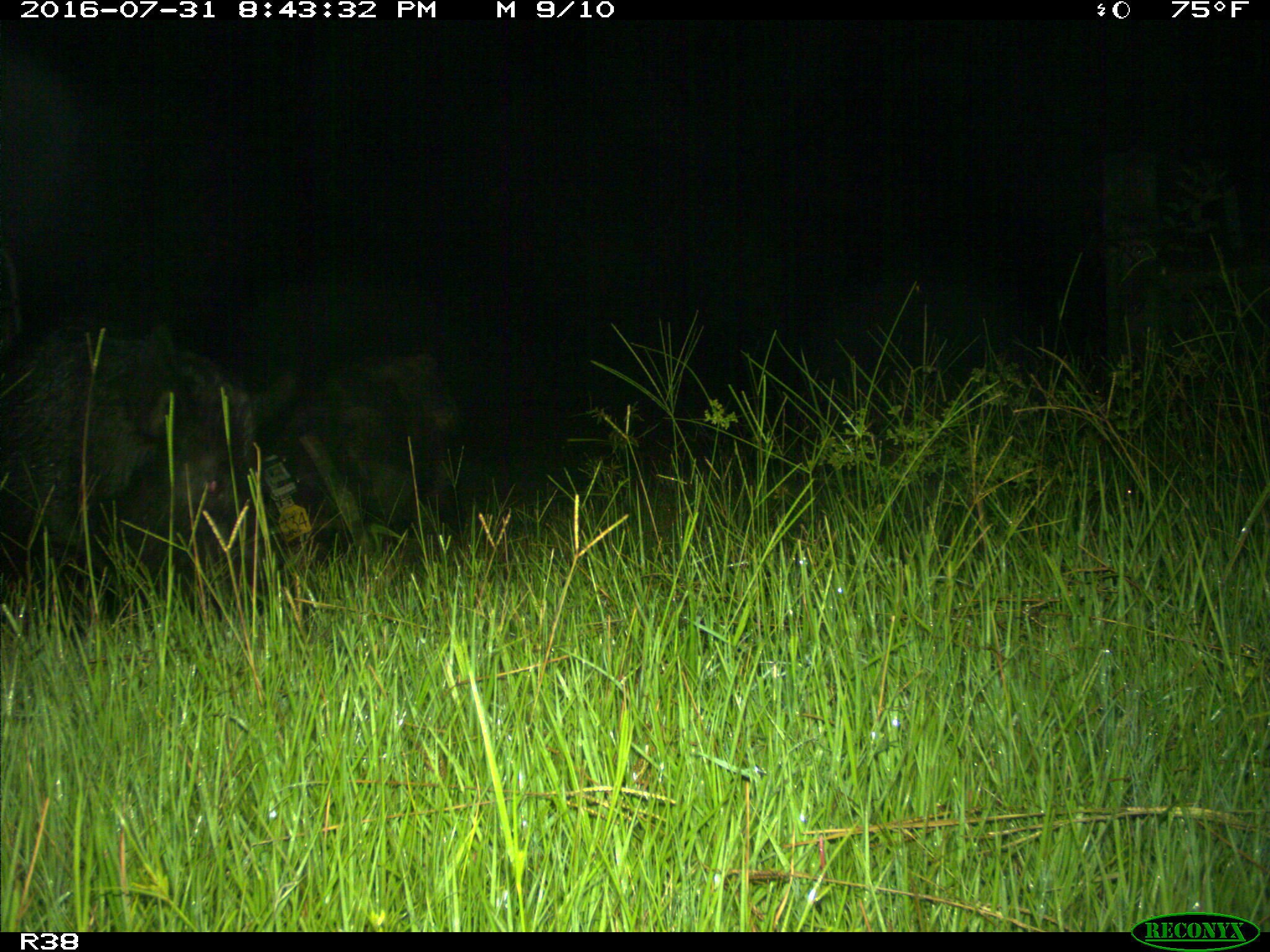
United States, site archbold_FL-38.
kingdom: Animalia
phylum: Chordata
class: Mammalia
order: Artiodactyla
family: Suidae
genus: Sus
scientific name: Sus scrofa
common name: wild boar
Sus scrofa (wild boar).